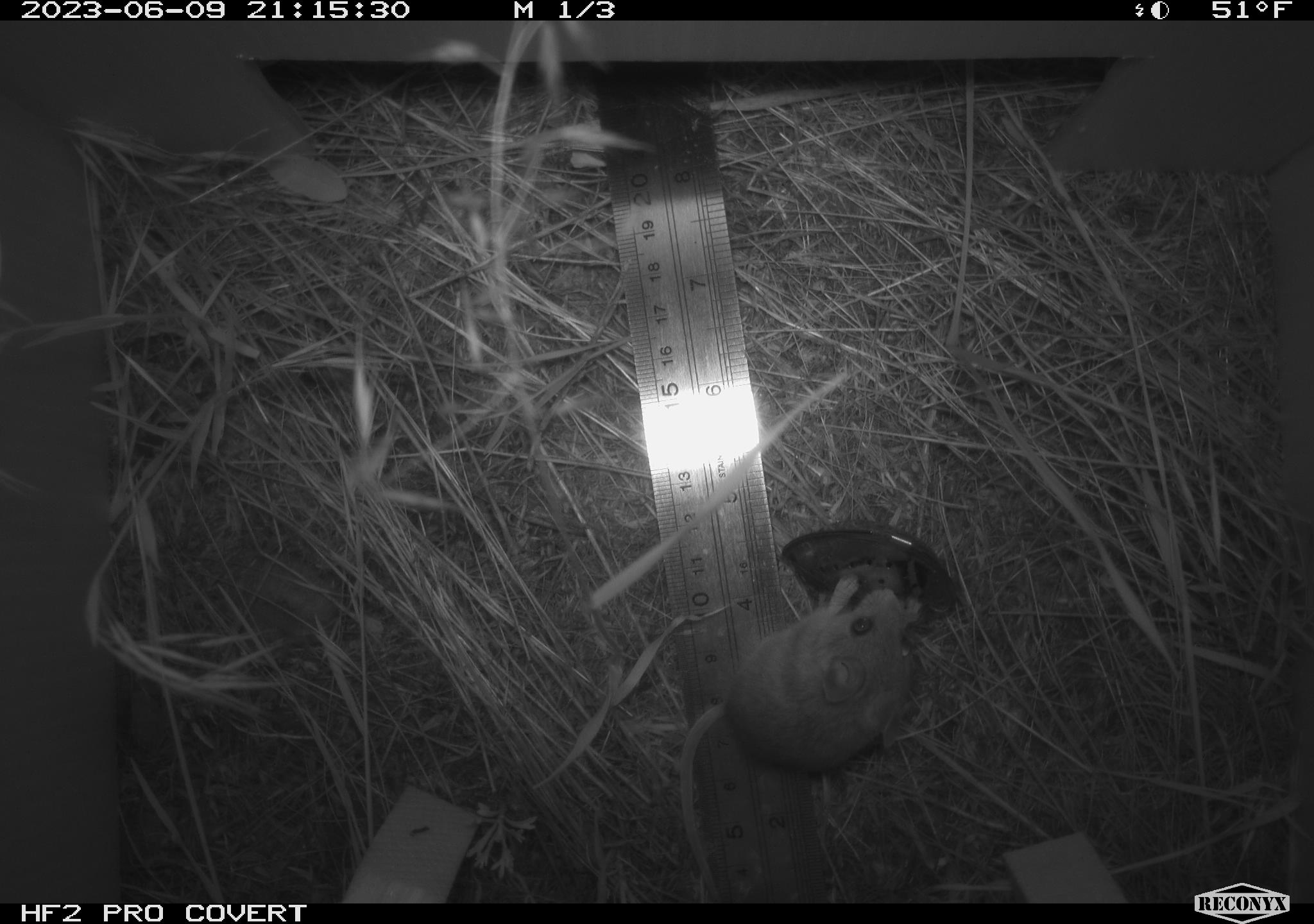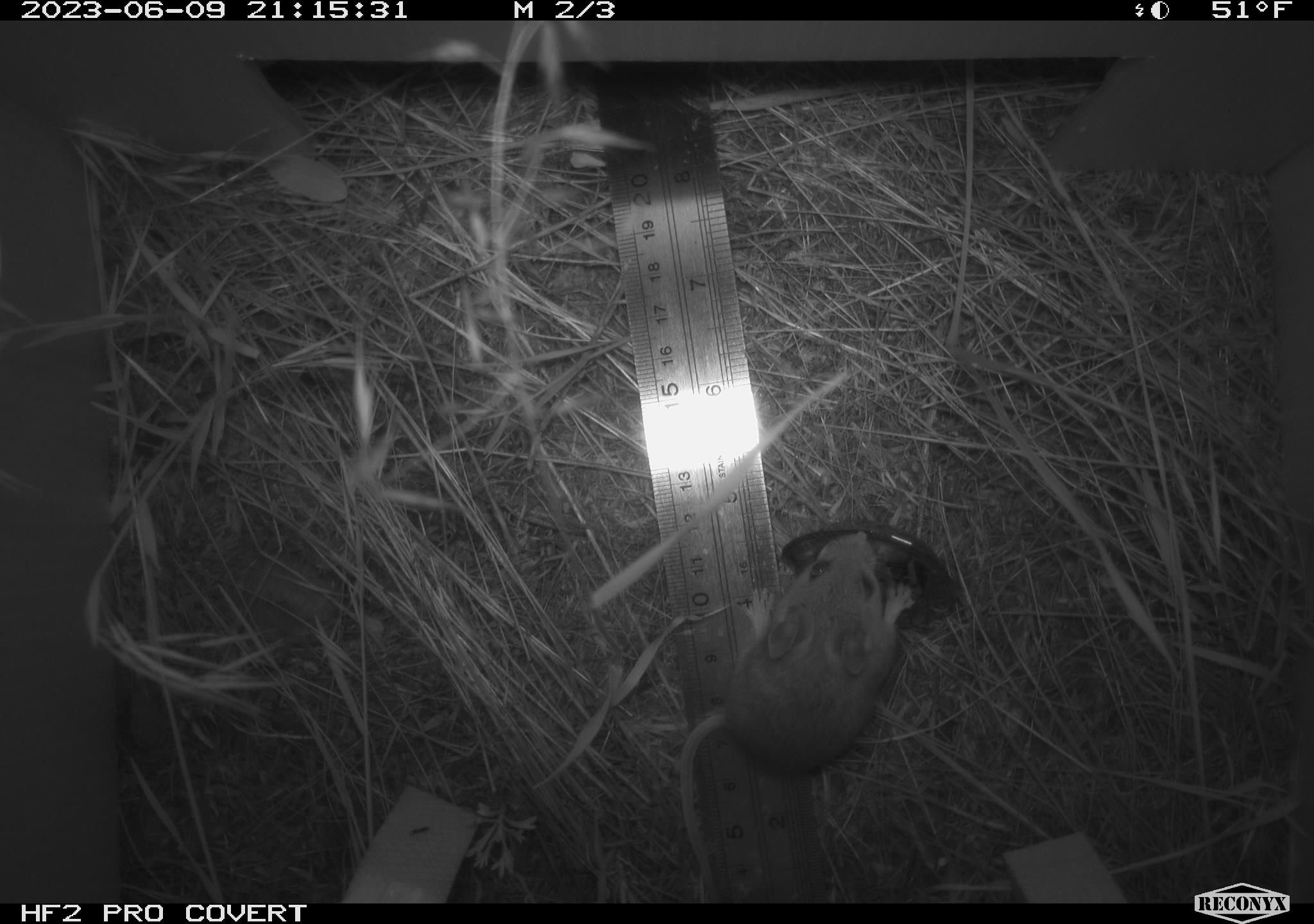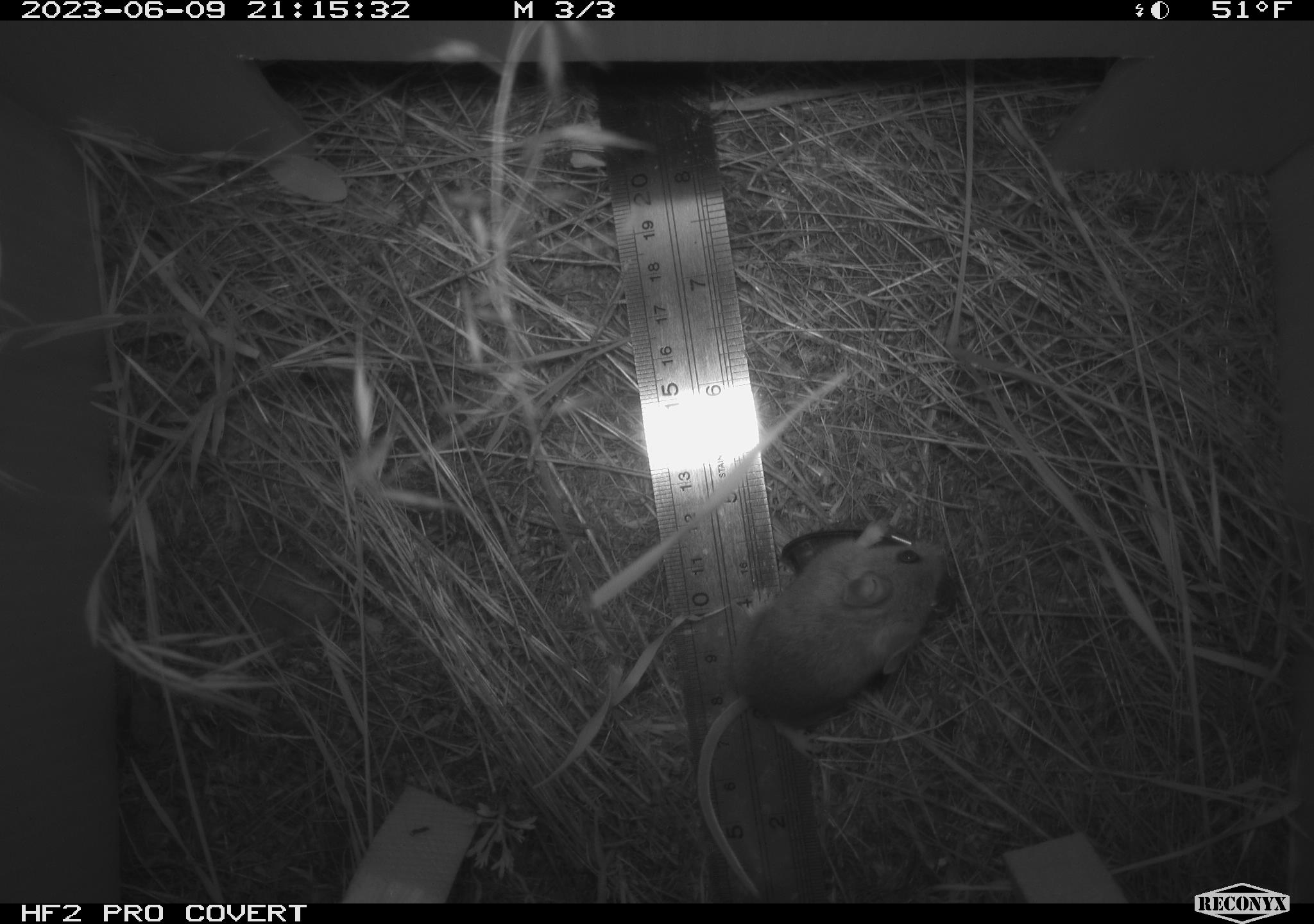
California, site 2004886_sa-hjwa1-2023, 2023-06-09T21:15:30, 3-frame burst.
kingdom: Animalia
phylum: Chordata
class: Mammalia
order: Rodentia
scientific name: Rodentia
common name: mouse species